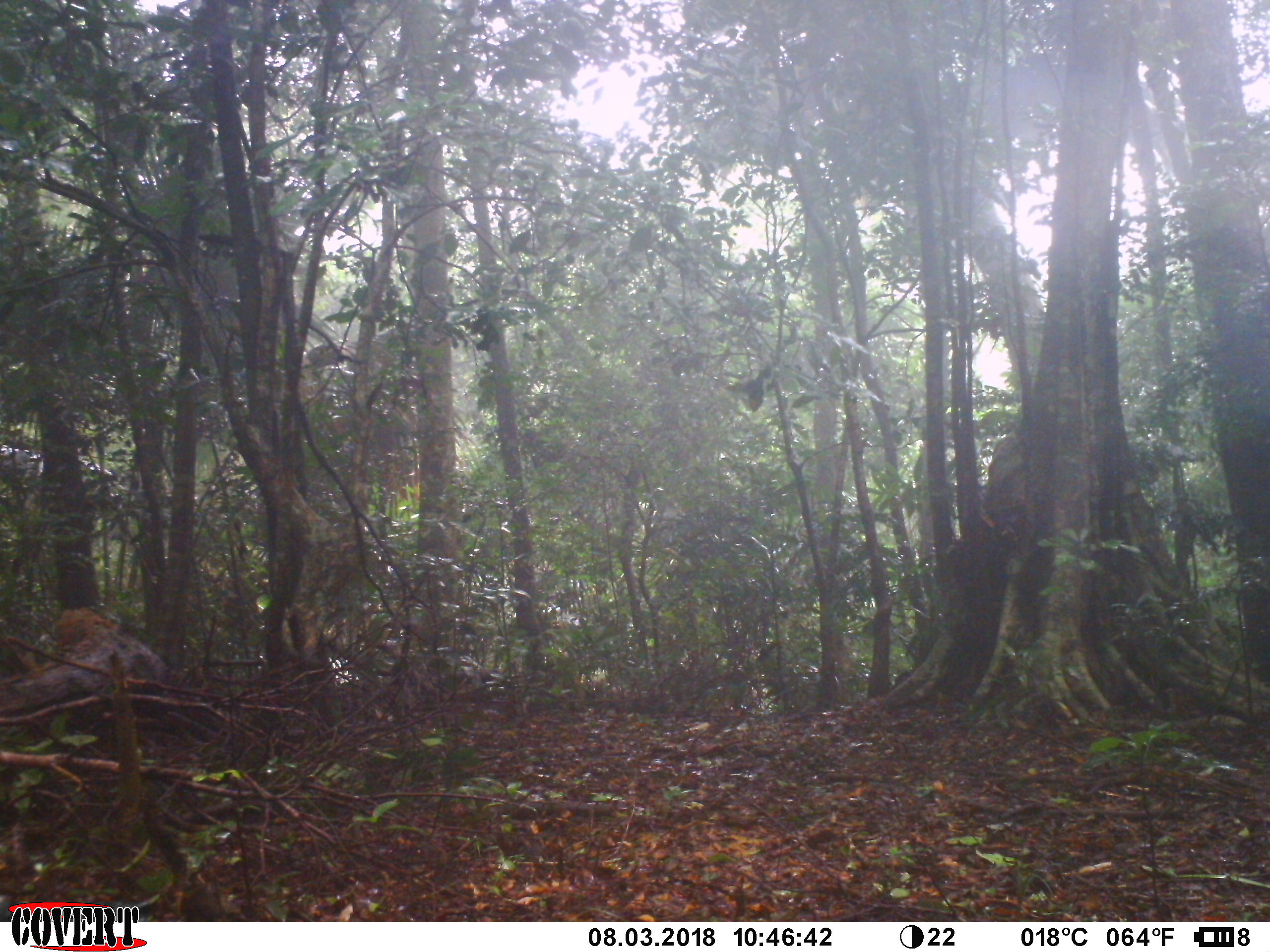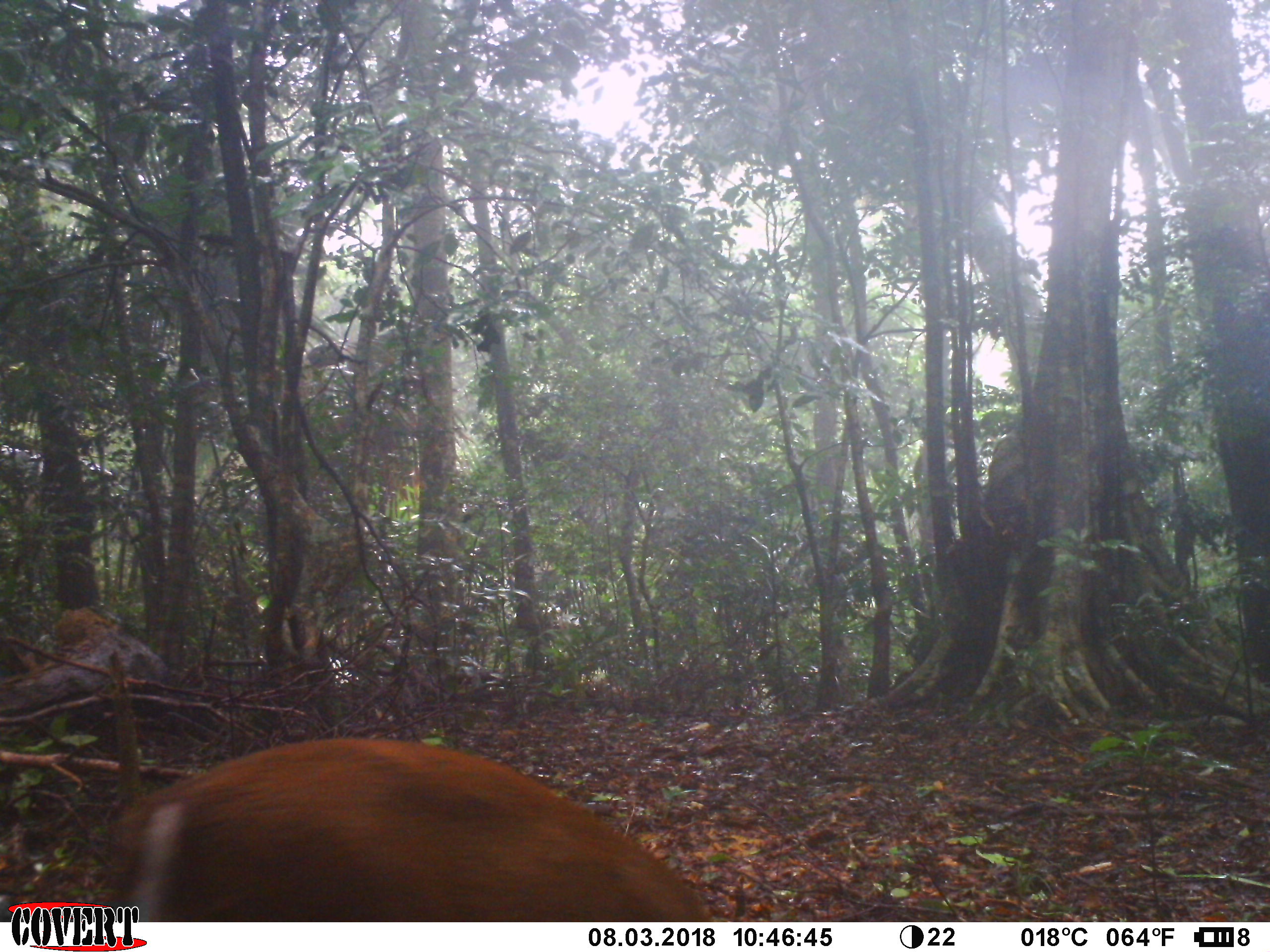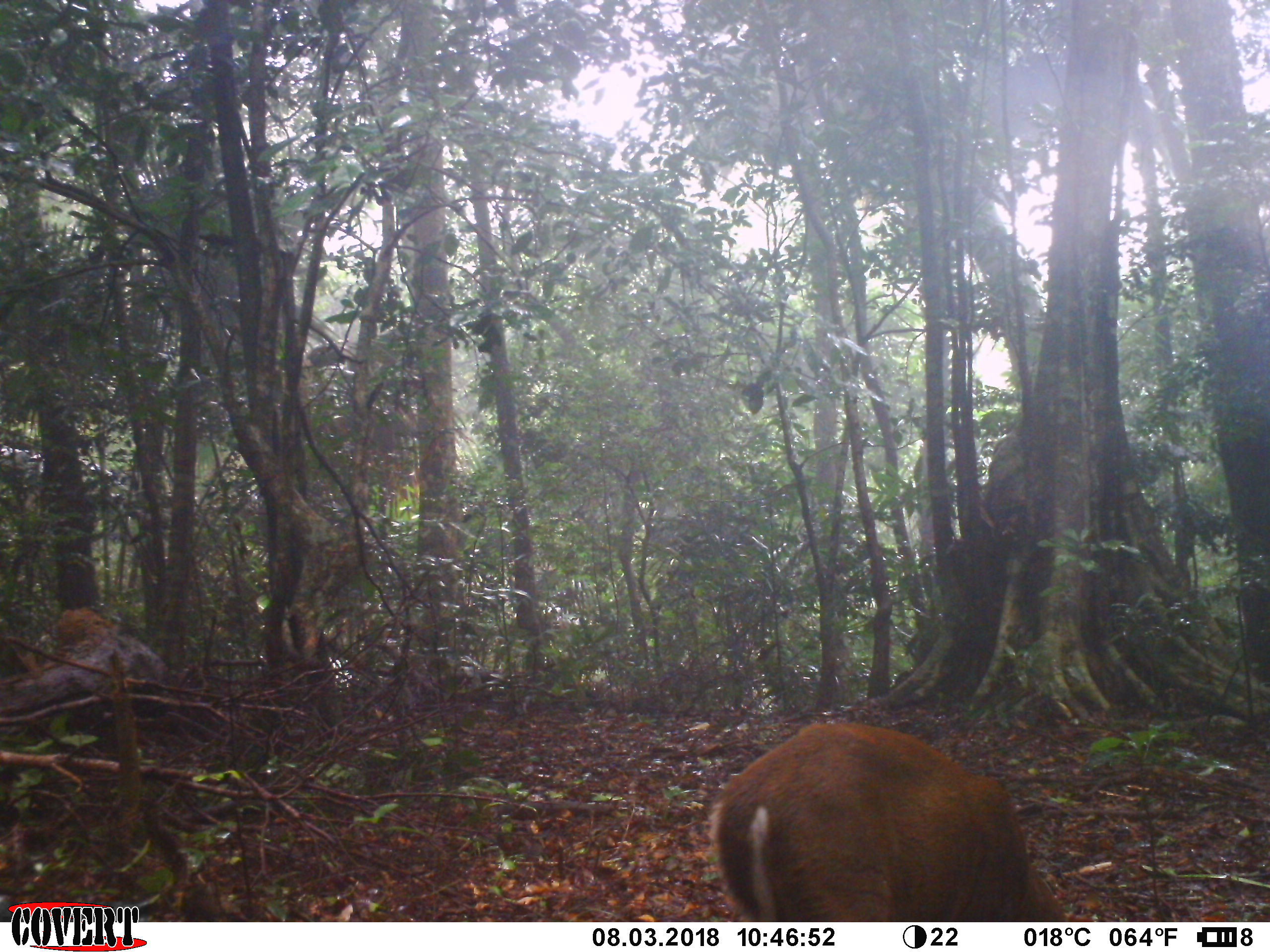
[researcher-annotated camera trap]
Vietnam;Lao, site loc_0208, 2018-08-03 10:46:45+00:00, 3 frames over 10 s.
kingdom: Animalia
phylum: Chordata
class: Mammalia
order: Artiodactyla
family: Cervidae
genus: Muntiacus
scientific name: Muntiacus rooseveltorum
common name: roosevelt's muntjac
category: roosevelts muntjac group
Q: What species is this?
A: Roosevelts muntjac group (roosevelt's muntjac) (Muntiacus rooseveltorum).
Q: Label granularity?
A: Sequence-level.